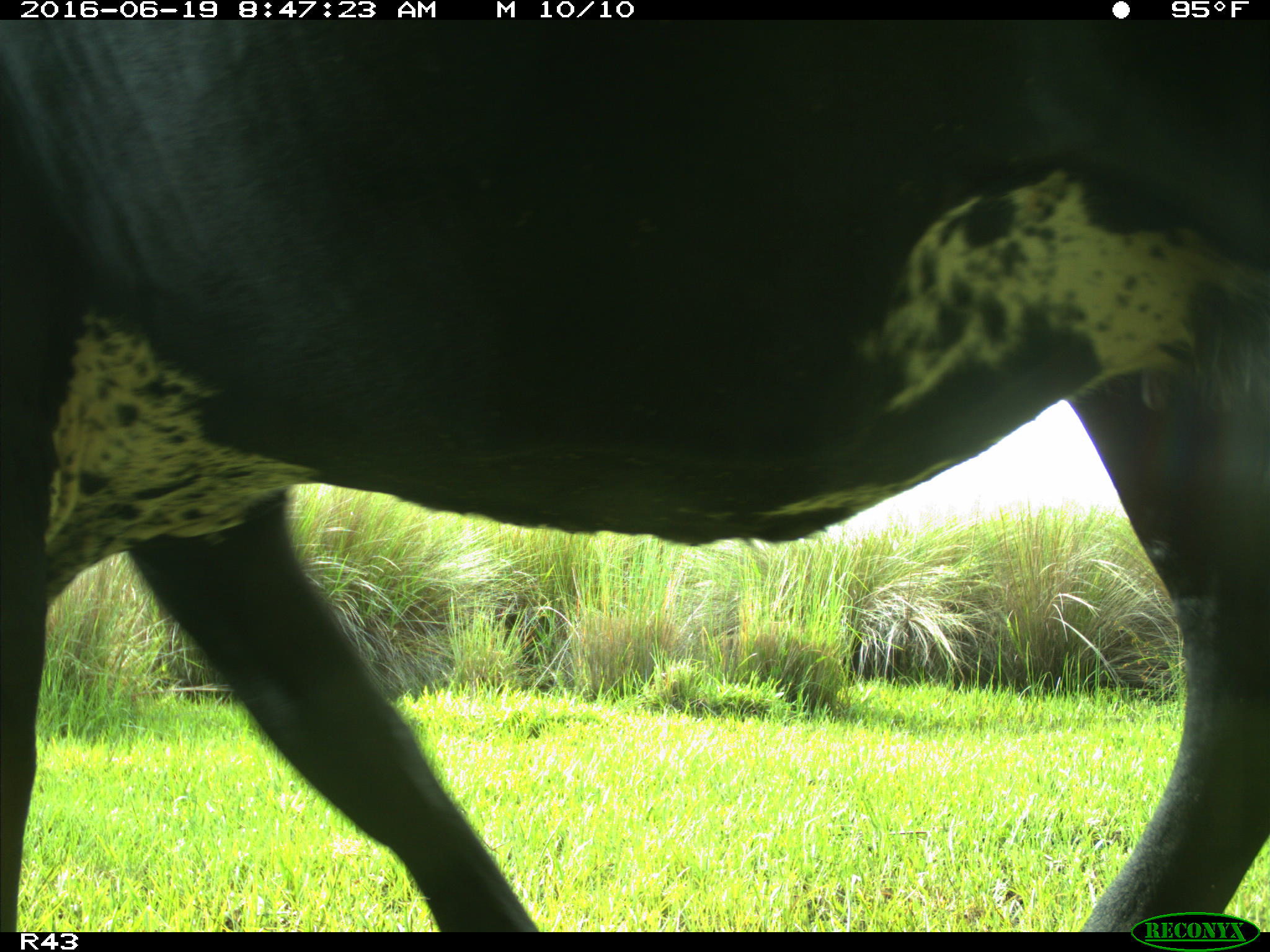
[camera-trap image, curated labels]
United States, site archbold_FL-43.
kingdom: Animalia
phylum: Chordata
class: Mammalia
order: Artiodactyla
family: Bovidae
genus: Bos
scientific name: Bos taurus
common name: domestic cow